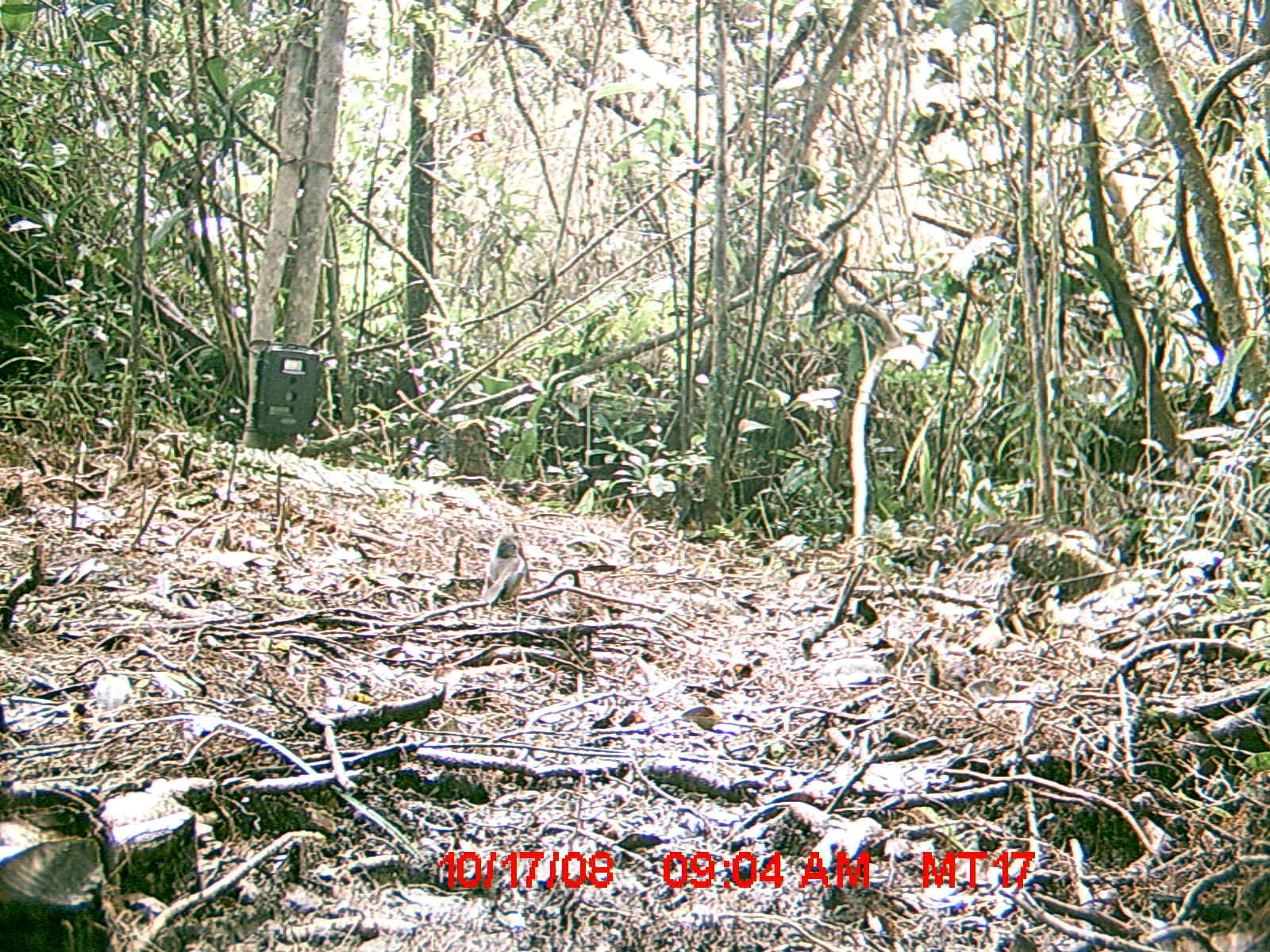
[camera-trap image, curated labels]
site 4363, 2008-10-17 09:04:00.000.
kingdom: Animalia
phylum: Chordata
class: Aves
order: Passeriformes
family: Muscicapidae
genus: Copsychus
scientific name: Copsychus albospecularis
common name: madagascar magpie-robin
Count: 1.